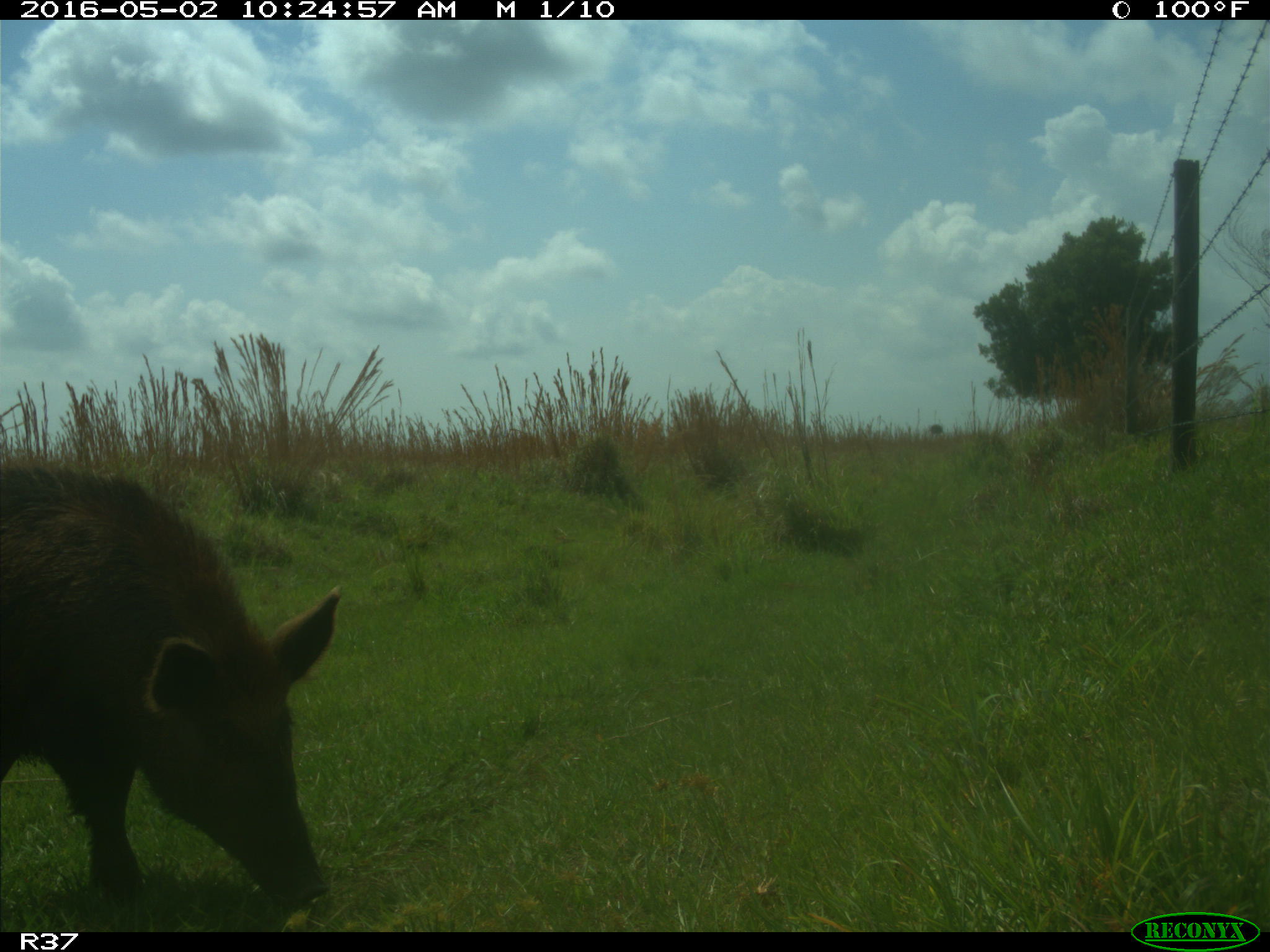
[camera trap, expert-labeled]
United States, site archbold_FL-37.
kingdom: Animalia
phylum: Chordata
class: Mammalia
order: Artiodactyla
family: Suidae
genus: Sus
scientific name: Sus scrofa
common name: wild boar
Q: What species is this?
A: Sus scrofa (wild boar).